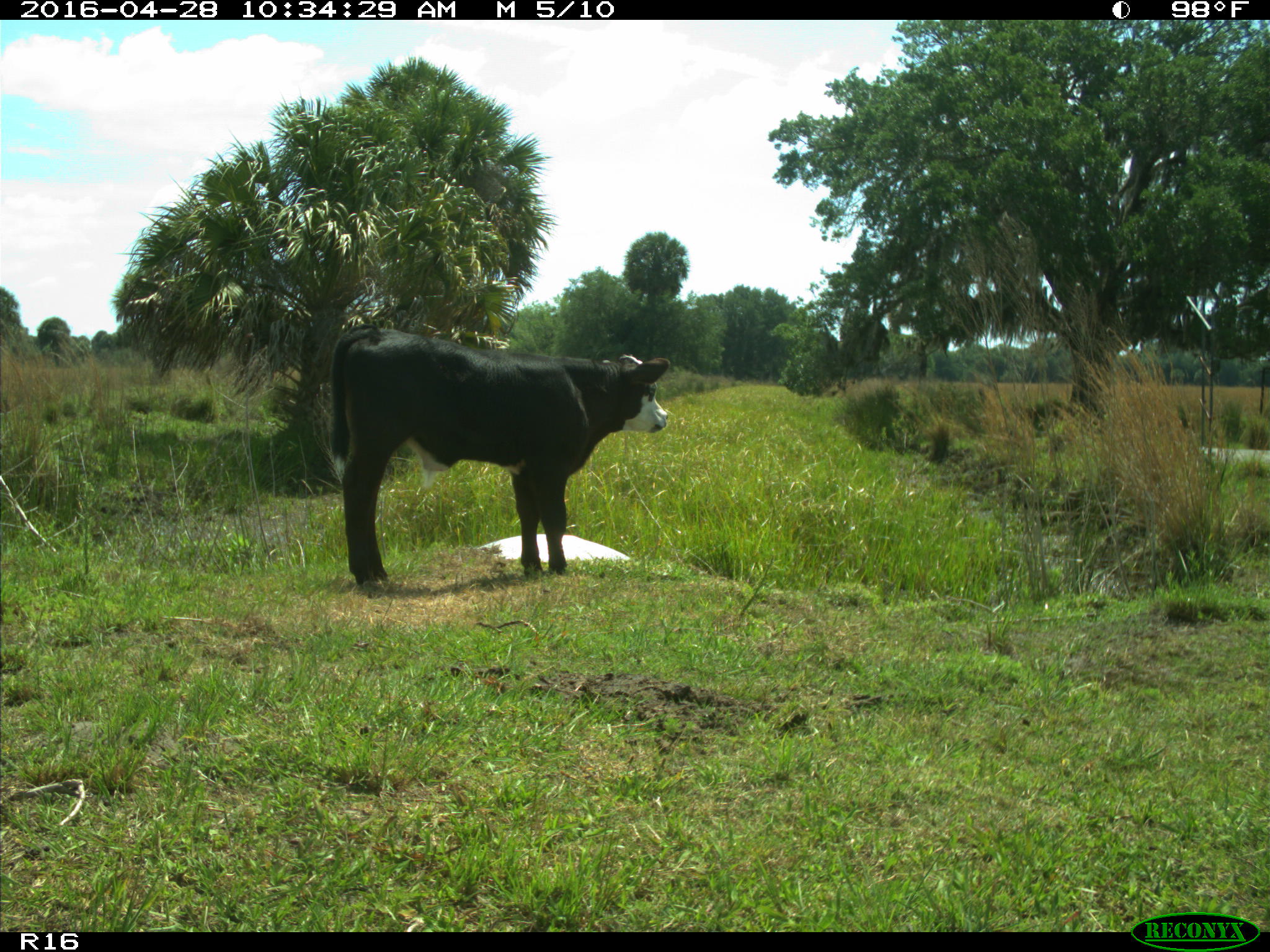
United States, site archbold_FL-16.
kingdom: Animalia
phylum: Chordata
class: Mammalia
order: Artiodactyla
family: Bovidae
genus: Bos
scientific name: Bos taurus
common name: domestic cow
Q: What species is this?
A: Bos taurus (domestic cow).